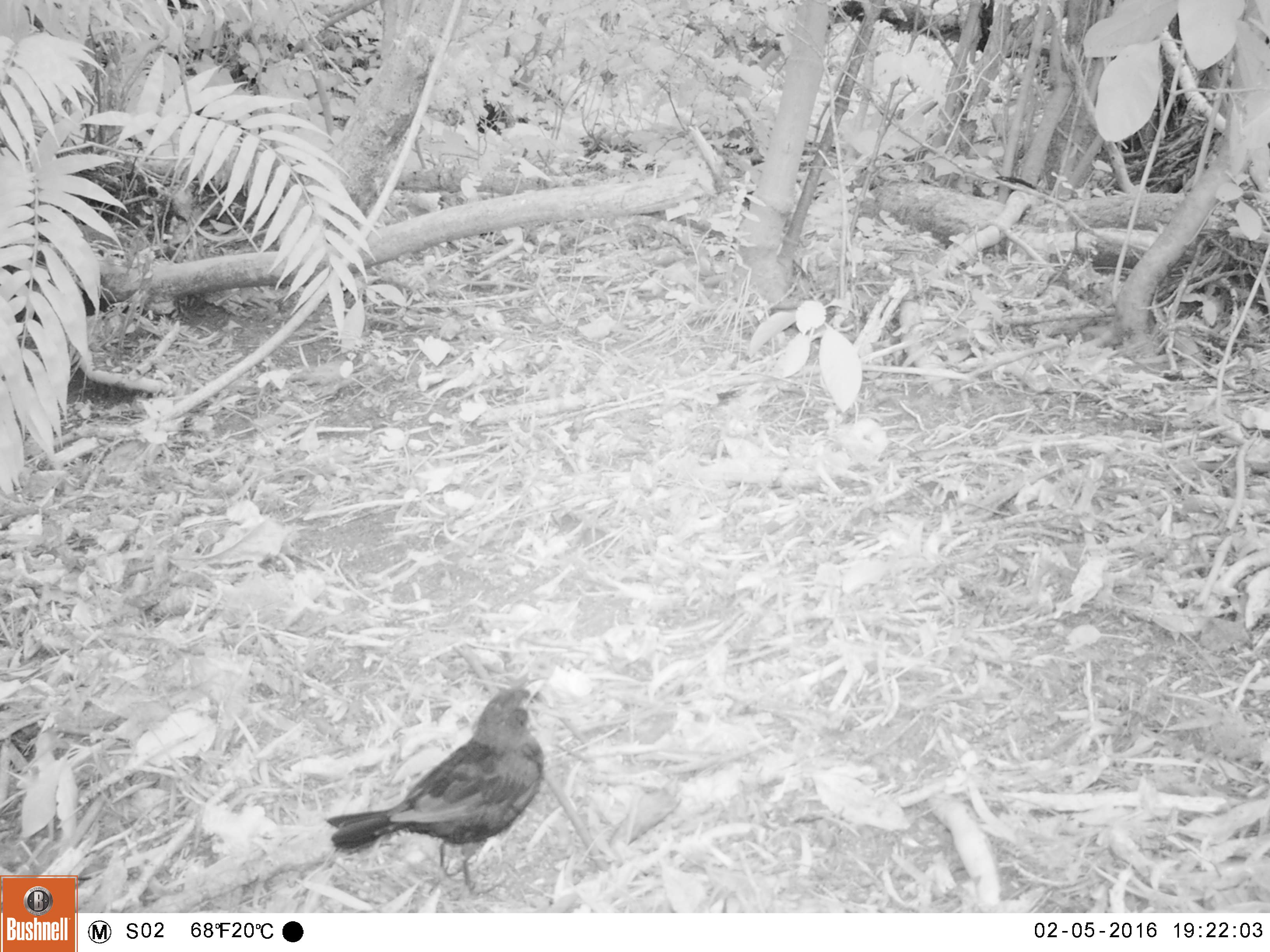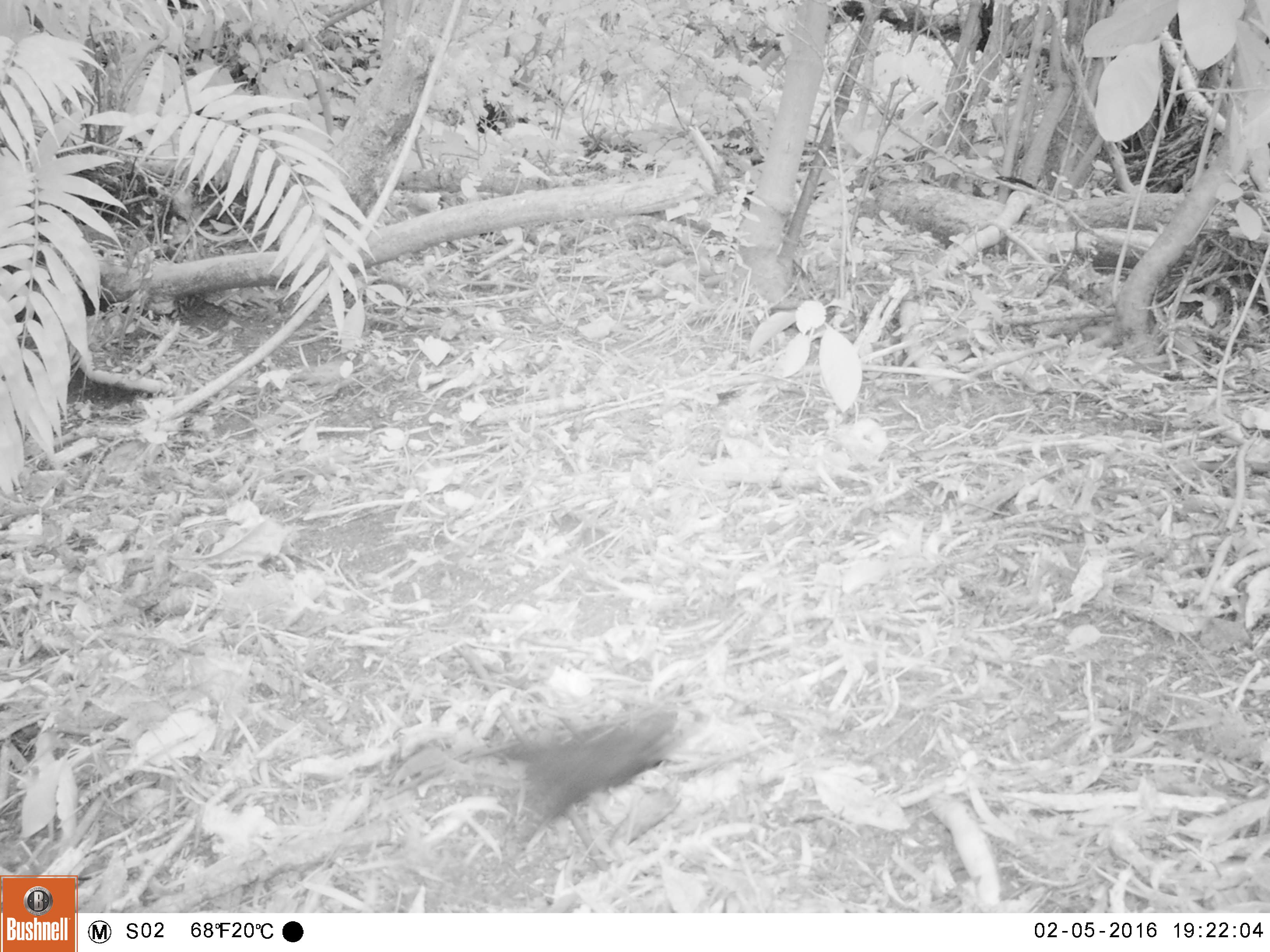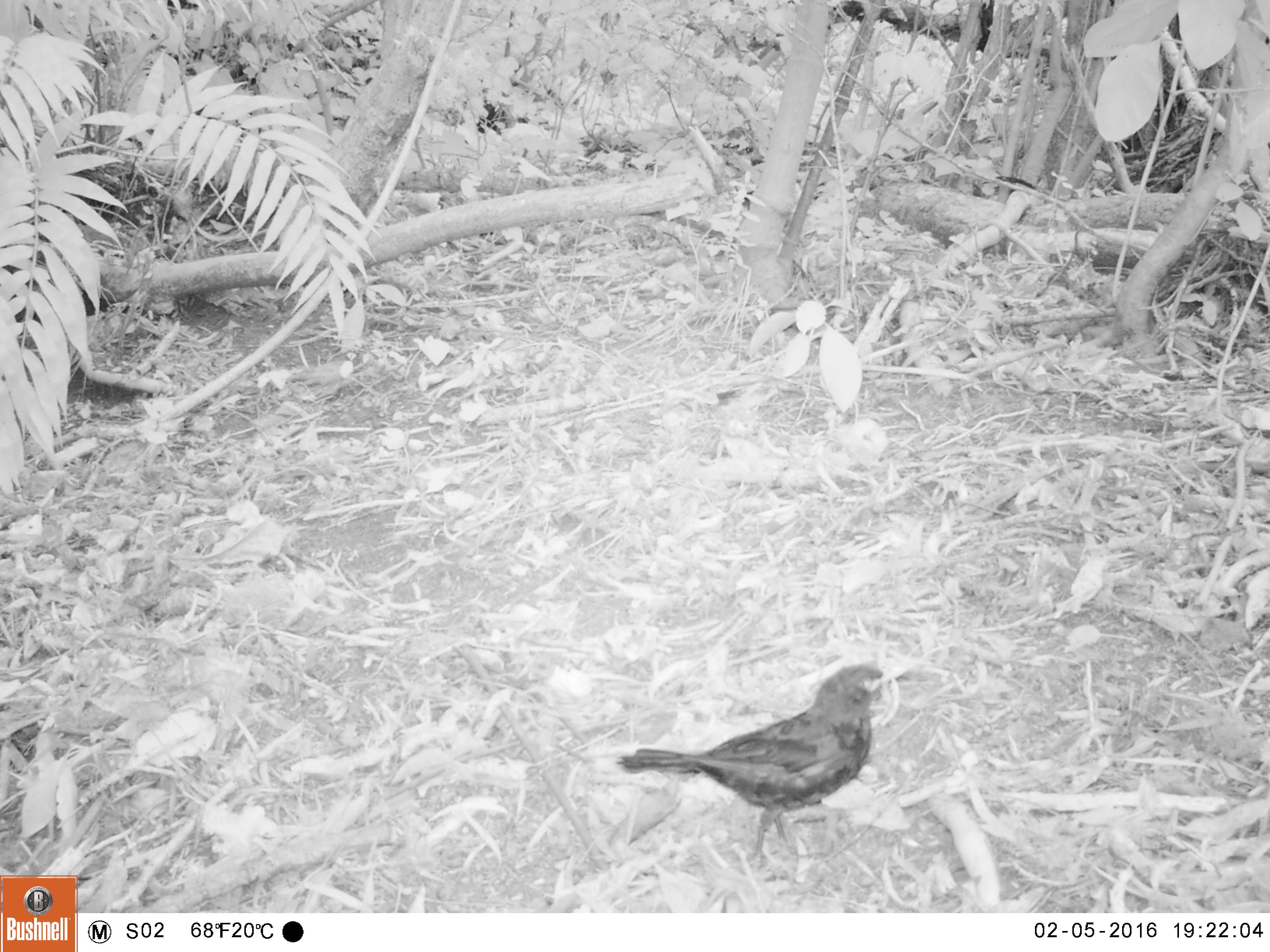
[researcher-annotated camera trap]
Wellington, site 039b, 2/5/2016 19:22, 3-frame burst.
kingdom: Animalia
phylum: Chordata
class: Aves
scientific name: Aves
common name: bird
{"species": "bird (Aves)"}